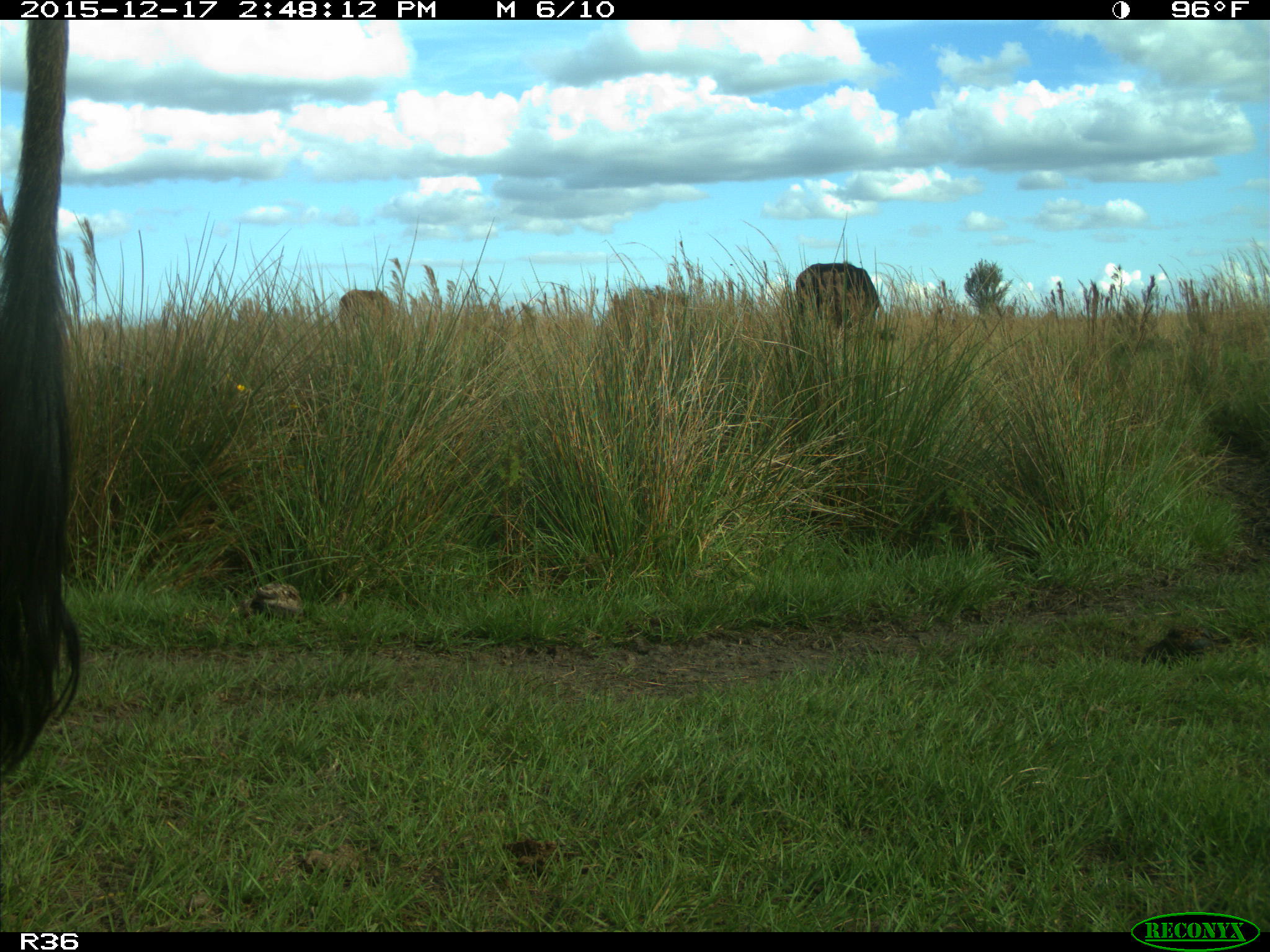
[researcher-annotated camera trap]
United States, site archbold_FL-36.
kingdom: Animalia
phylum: Chordata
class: Mammalia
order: Artiodactyla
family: Bovidae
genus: Bos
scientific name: Bos taurus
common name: domestic cow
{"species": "Bos taurus (domestic cow)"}